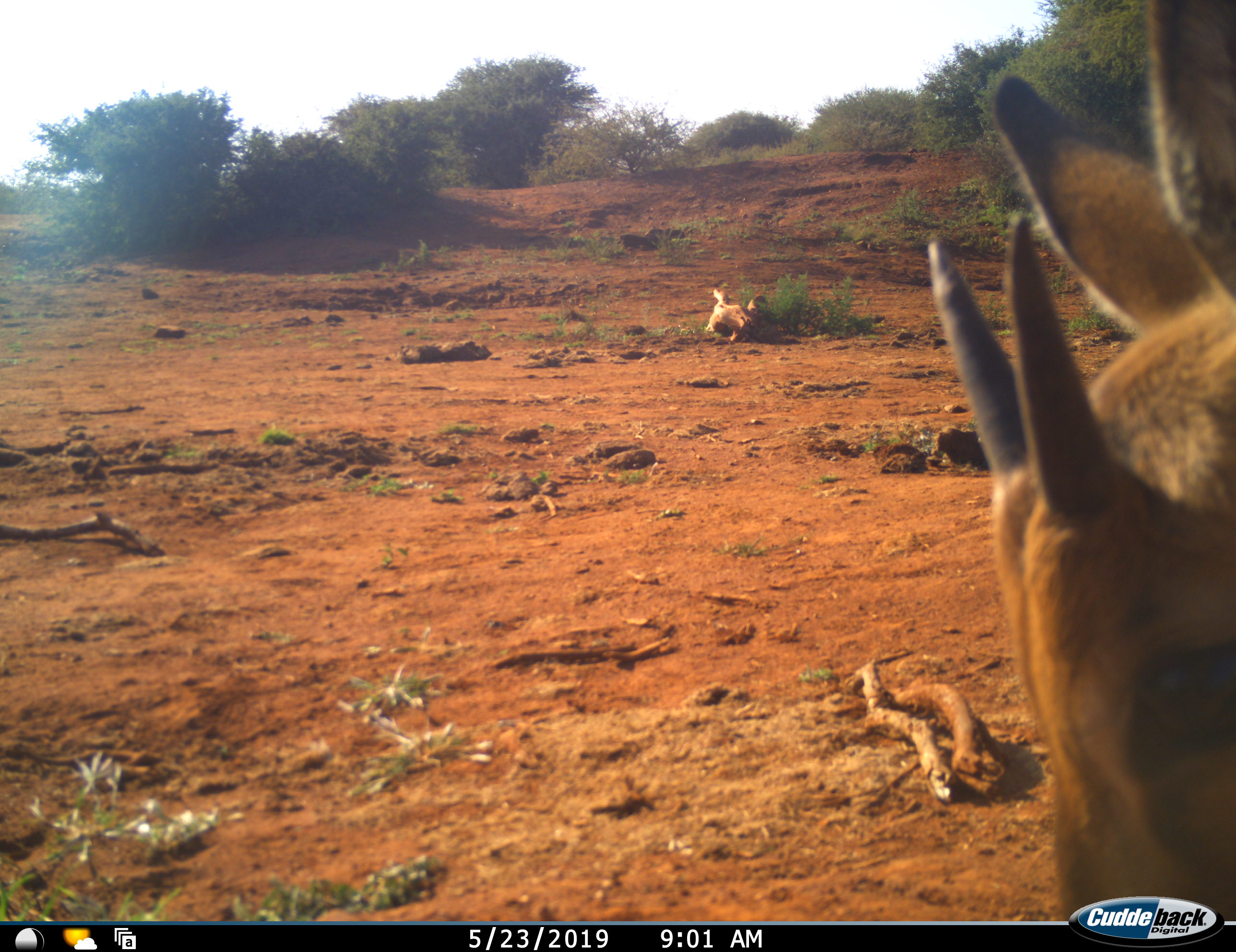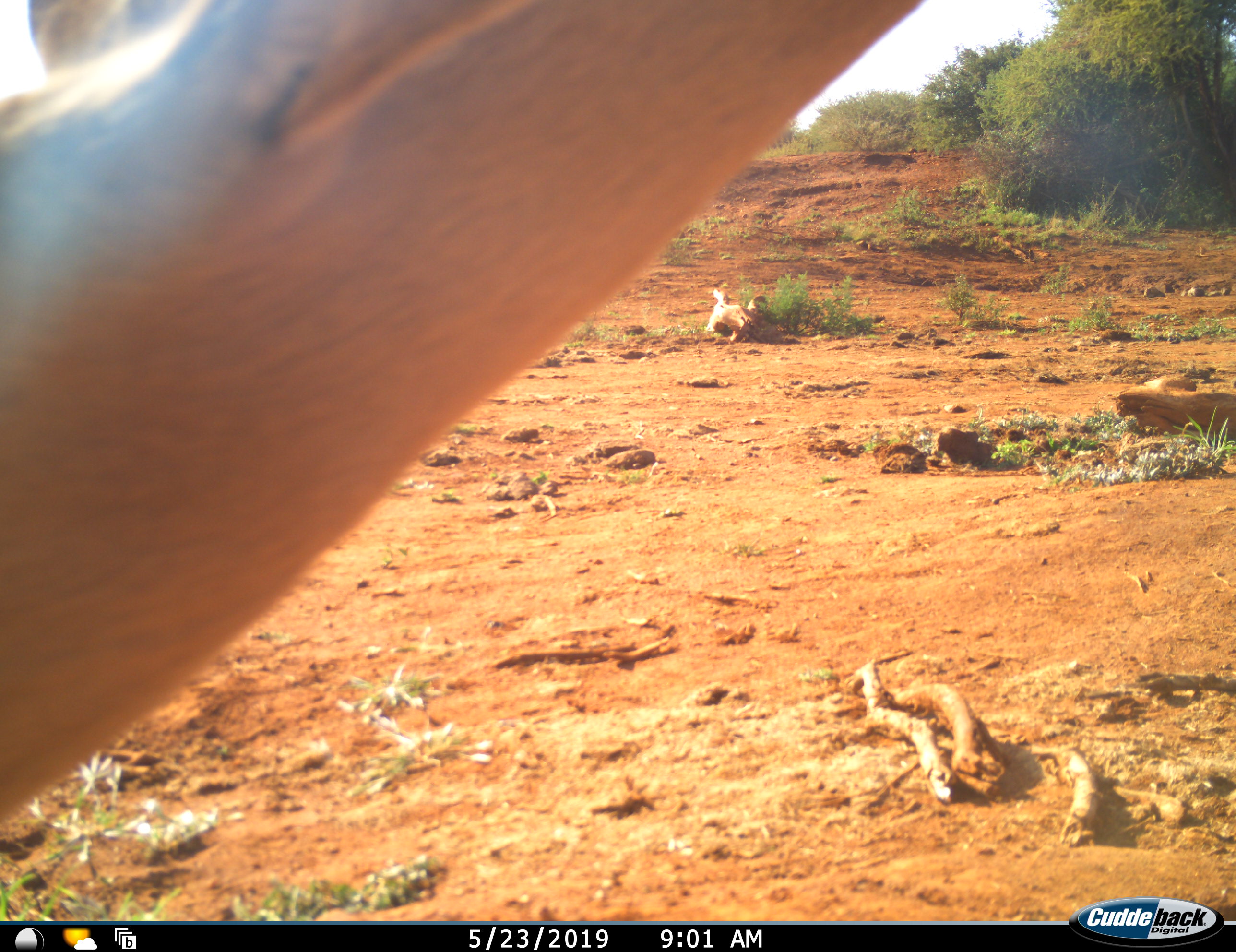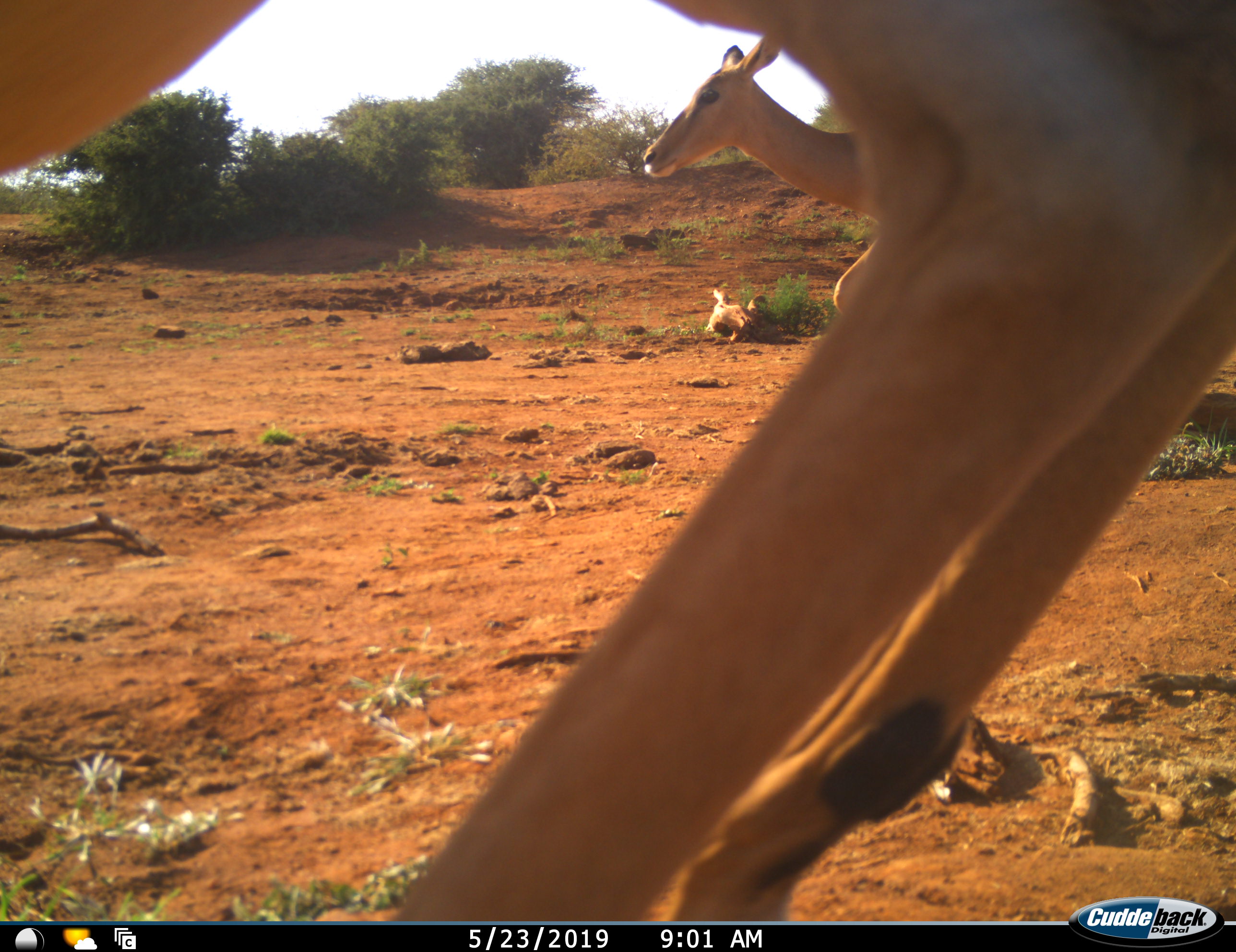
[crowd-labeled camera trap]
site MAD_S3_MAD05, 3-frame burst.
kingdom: Animalia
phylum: Chordata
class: Mammalia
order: Artiodactyla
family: Bovidae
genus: Aepyceros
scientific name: Aepyceros melampus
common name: impala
Impala (Aepyceros melampus), count 2. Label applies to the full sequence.